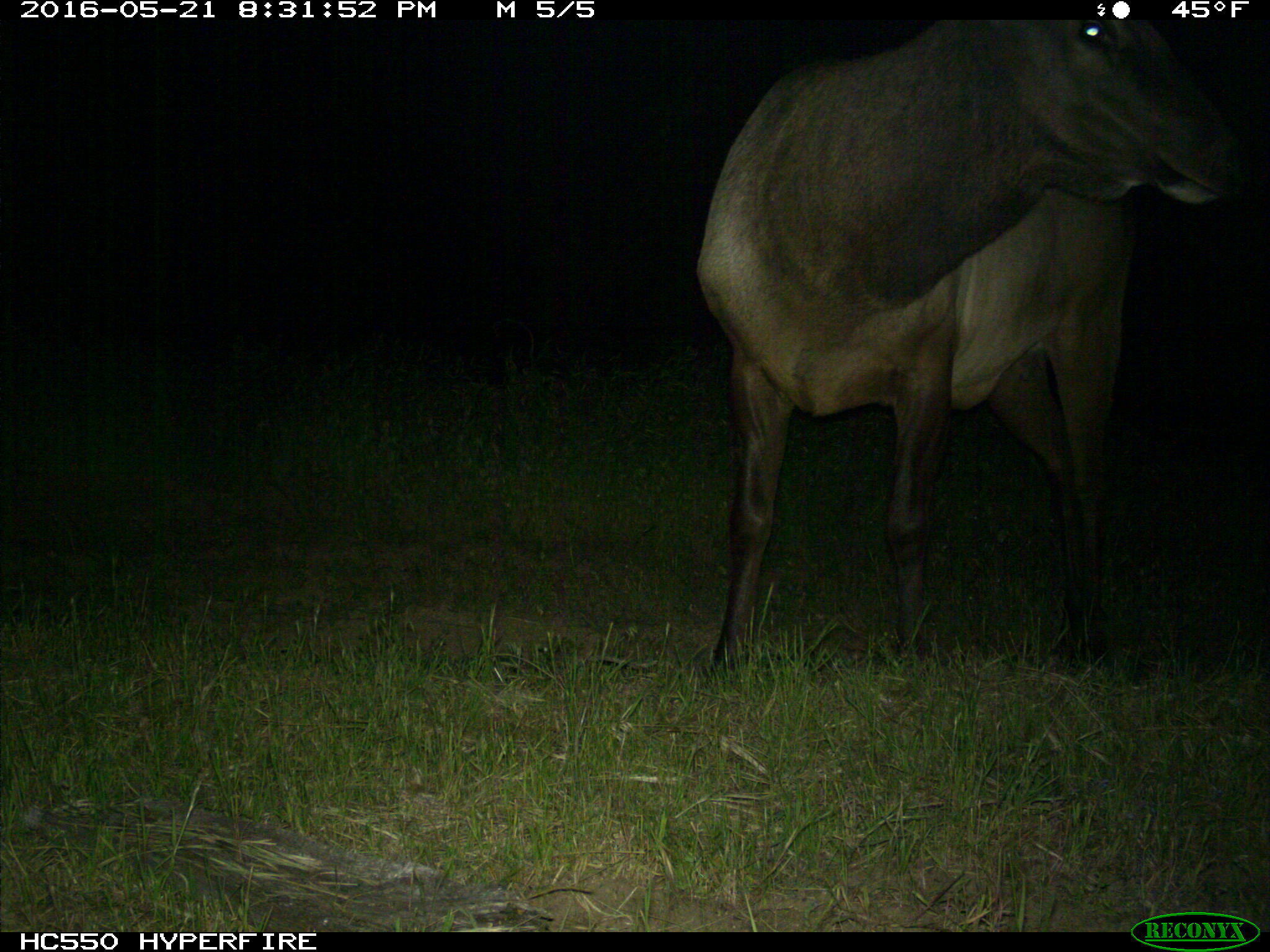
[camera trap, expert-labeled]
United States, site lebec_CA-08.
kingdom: Animalia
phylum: Chordata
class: Mammalia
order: Artiodactyla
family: Cervidae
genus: Cervus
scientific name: Cervus canadensis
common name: elk